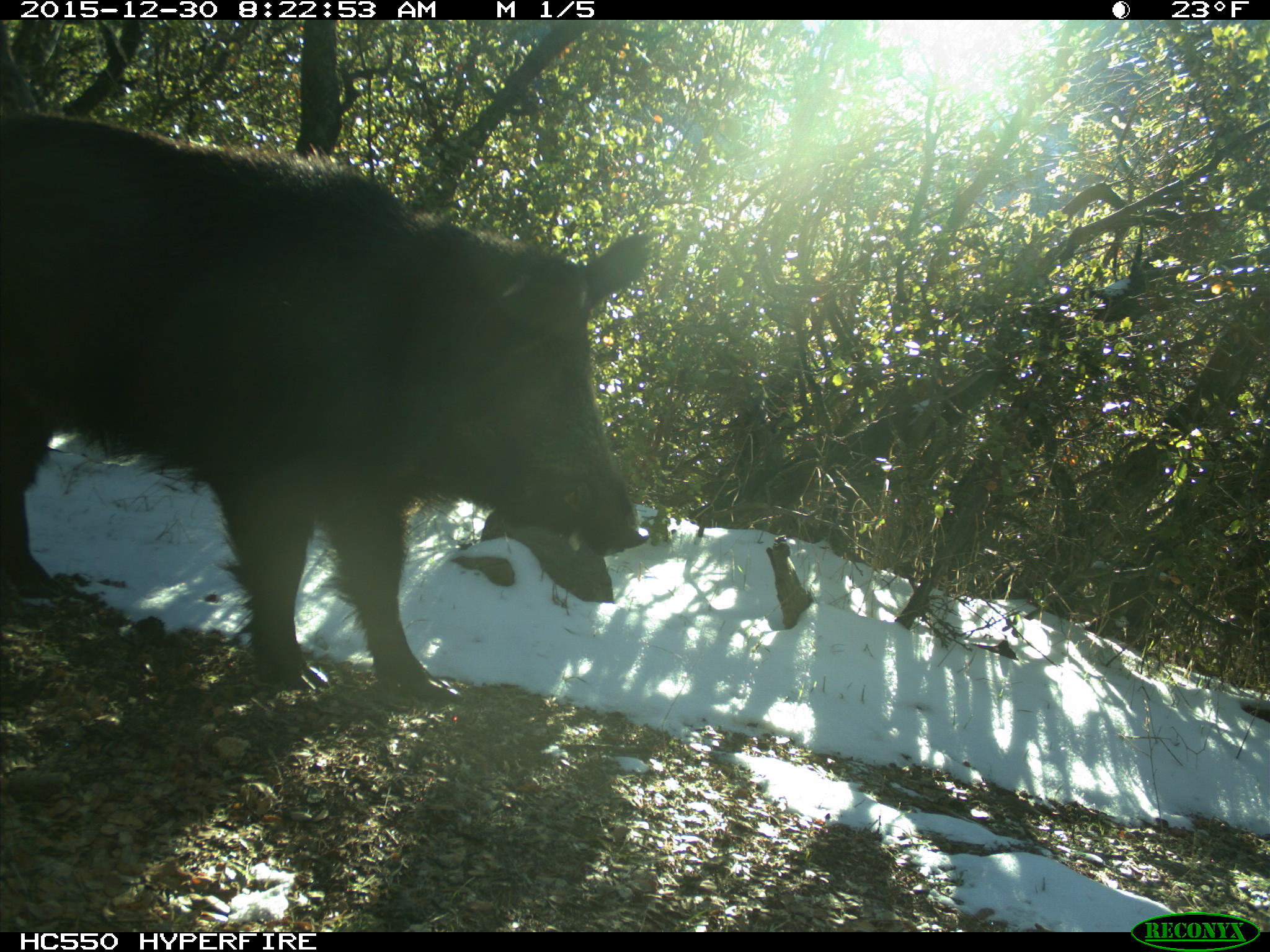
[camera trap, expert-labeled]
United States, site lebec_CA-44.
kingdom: Animalia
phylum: Chordata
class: Mammalia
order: Artiodactyla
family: Suidae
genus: Sus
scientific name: Sus scrofa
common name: wild boar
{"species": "Sus scrofa (wild boar)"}